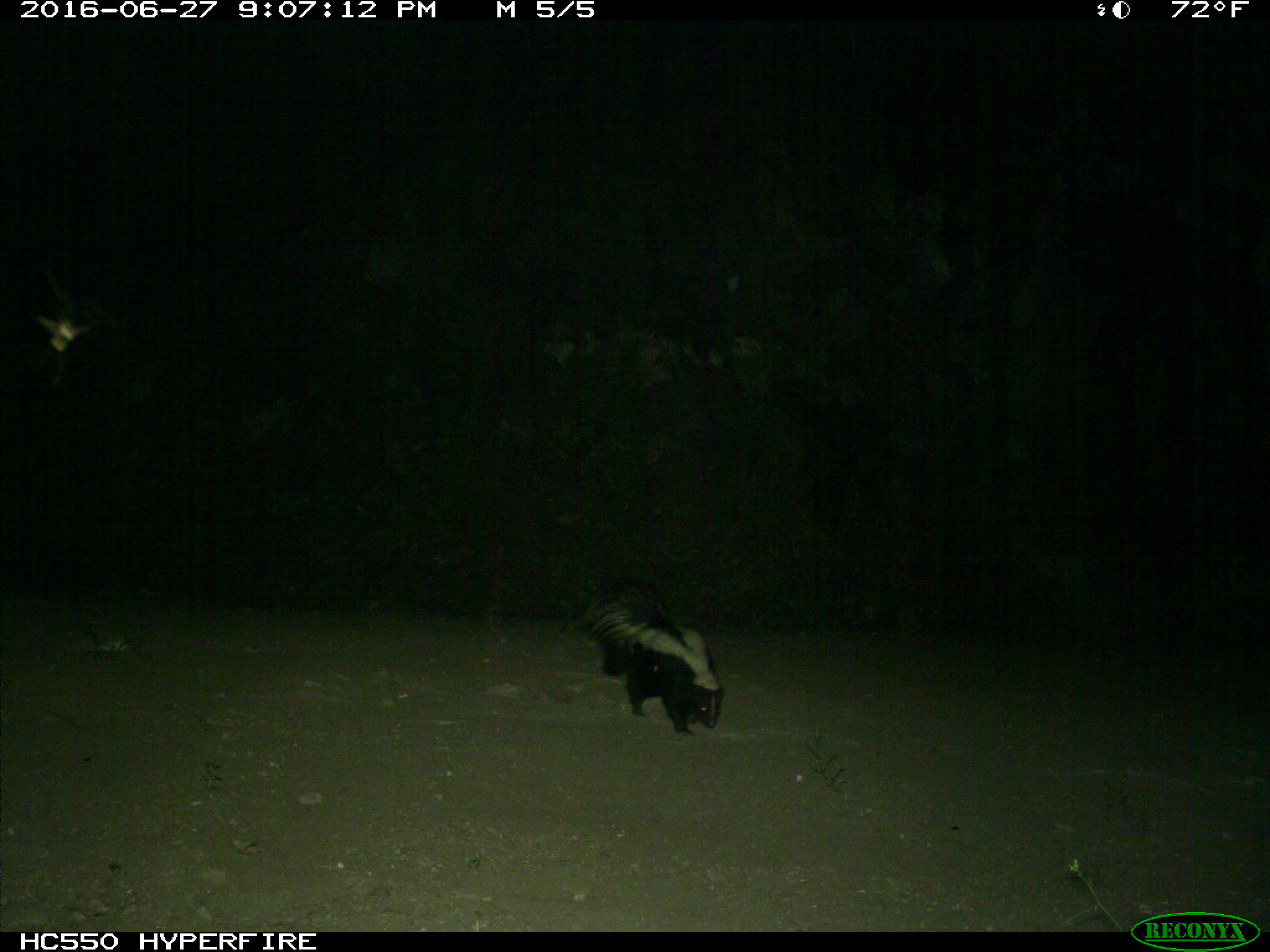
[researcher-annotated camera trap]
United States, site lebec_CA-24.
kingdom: Animalia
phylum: Chordata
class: Mammalia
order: Carnivora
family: Mephitidae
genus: Mephitis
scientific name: Mephitis mephitis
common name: striped skunk